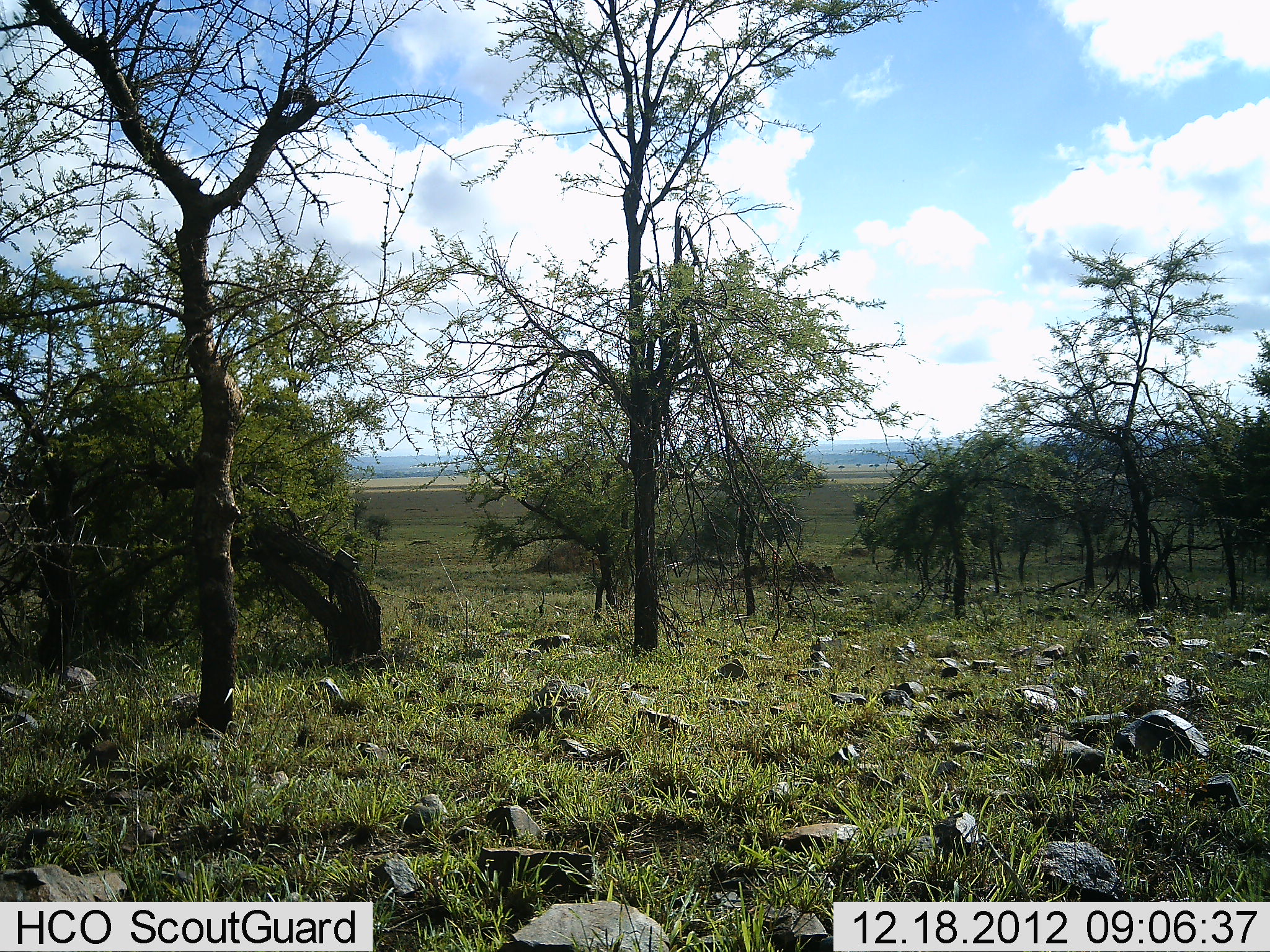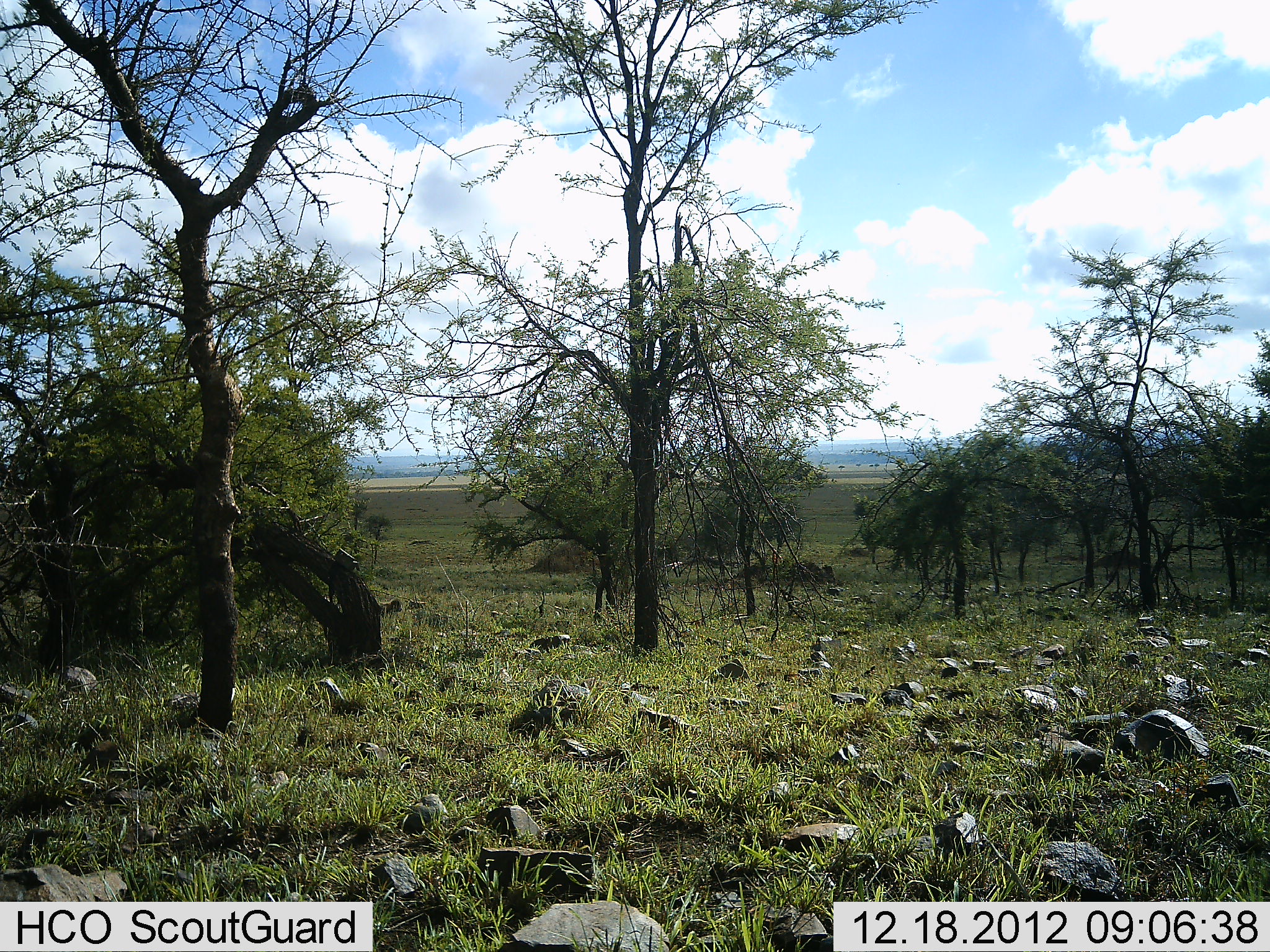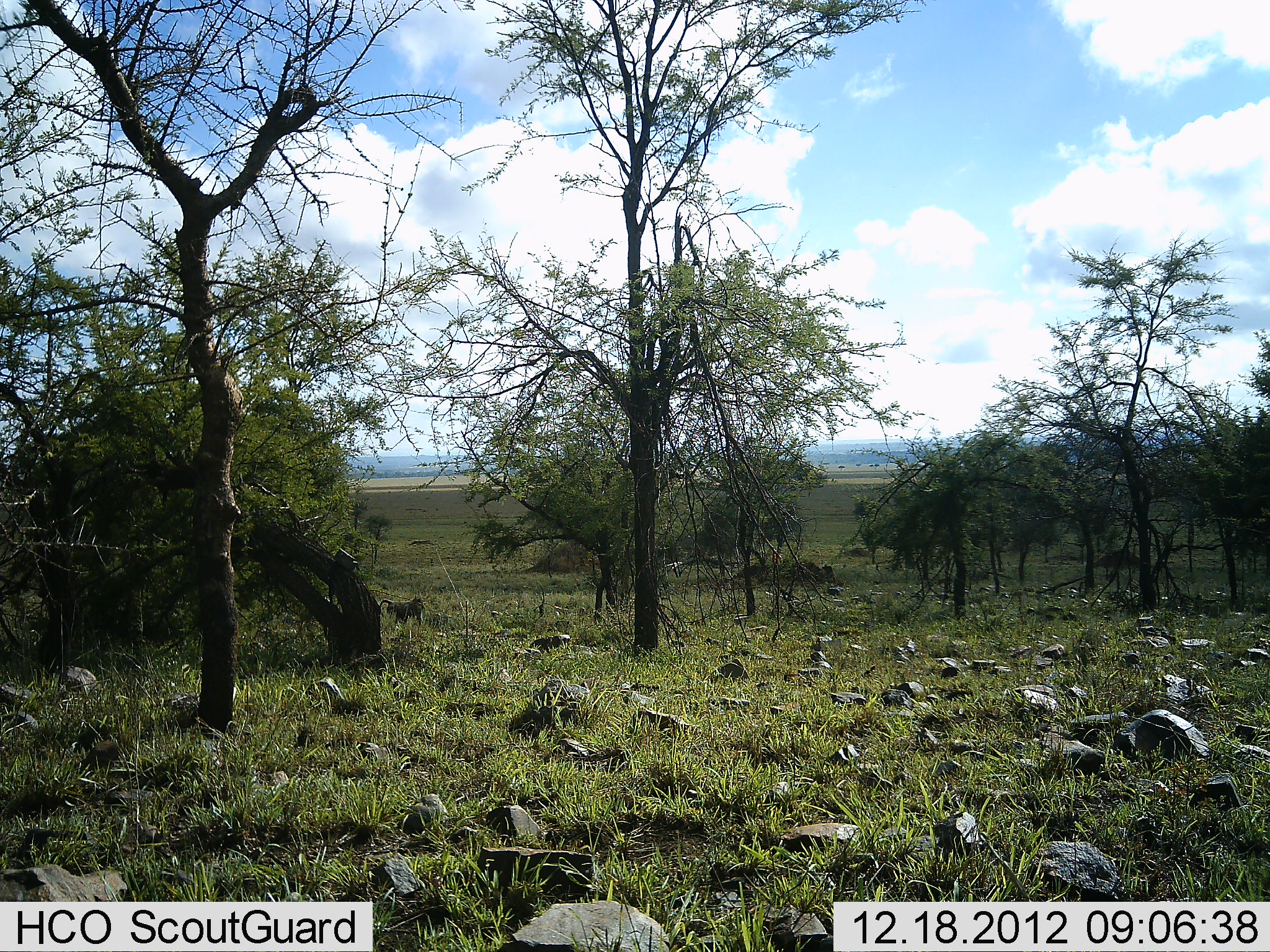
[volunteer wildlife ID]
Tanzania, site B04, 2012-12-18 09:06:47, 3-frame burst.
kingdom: Animalia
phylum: Chordata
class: Mammalia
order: Primates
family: Cercopithecidae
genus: Papio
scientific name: Papio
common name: baboon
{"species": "baboon (Papio)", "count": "1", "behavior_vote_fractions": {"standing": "0%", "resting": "0%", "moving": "100%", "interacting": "0%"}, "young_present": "0%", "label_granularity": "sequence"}